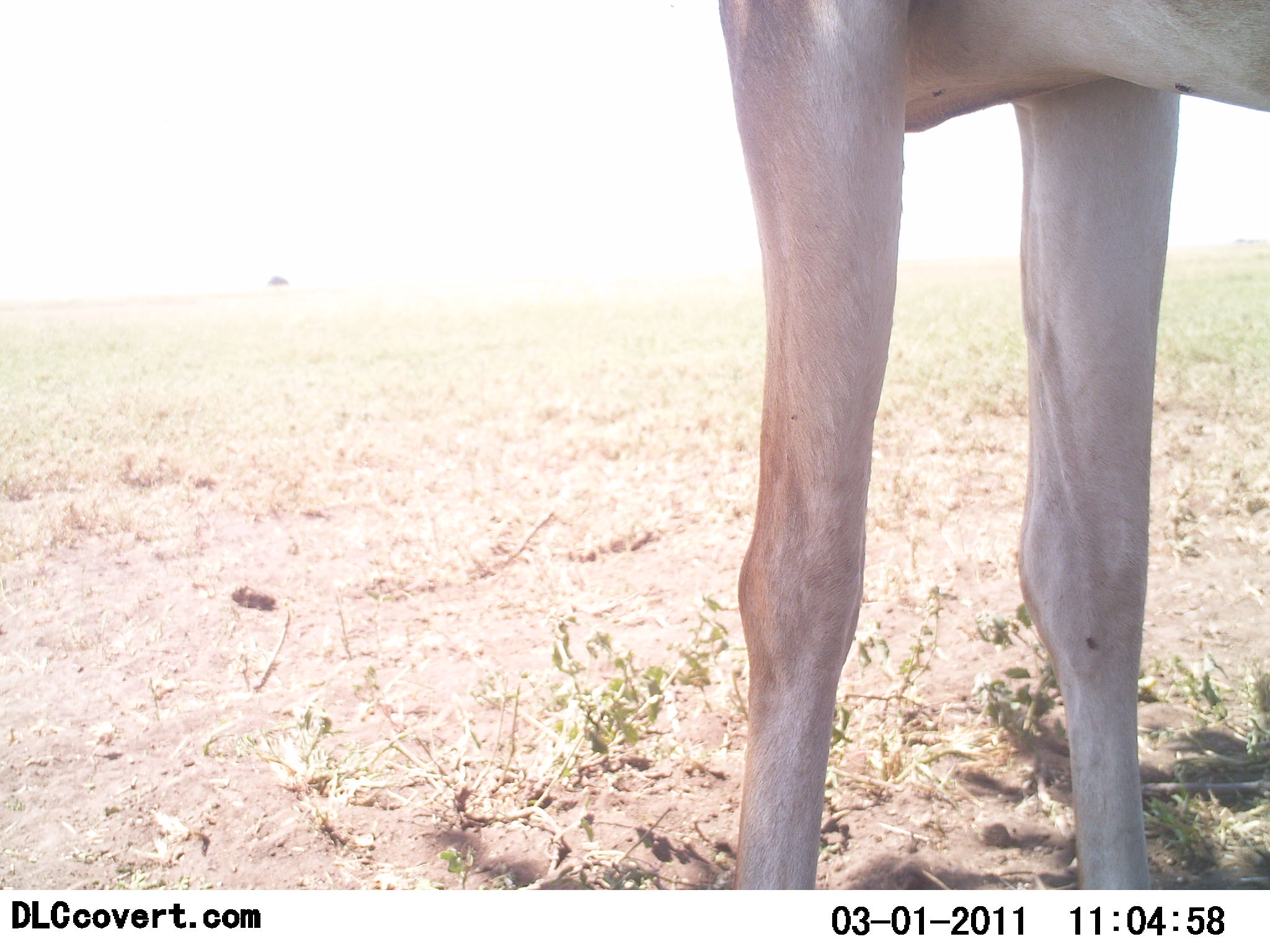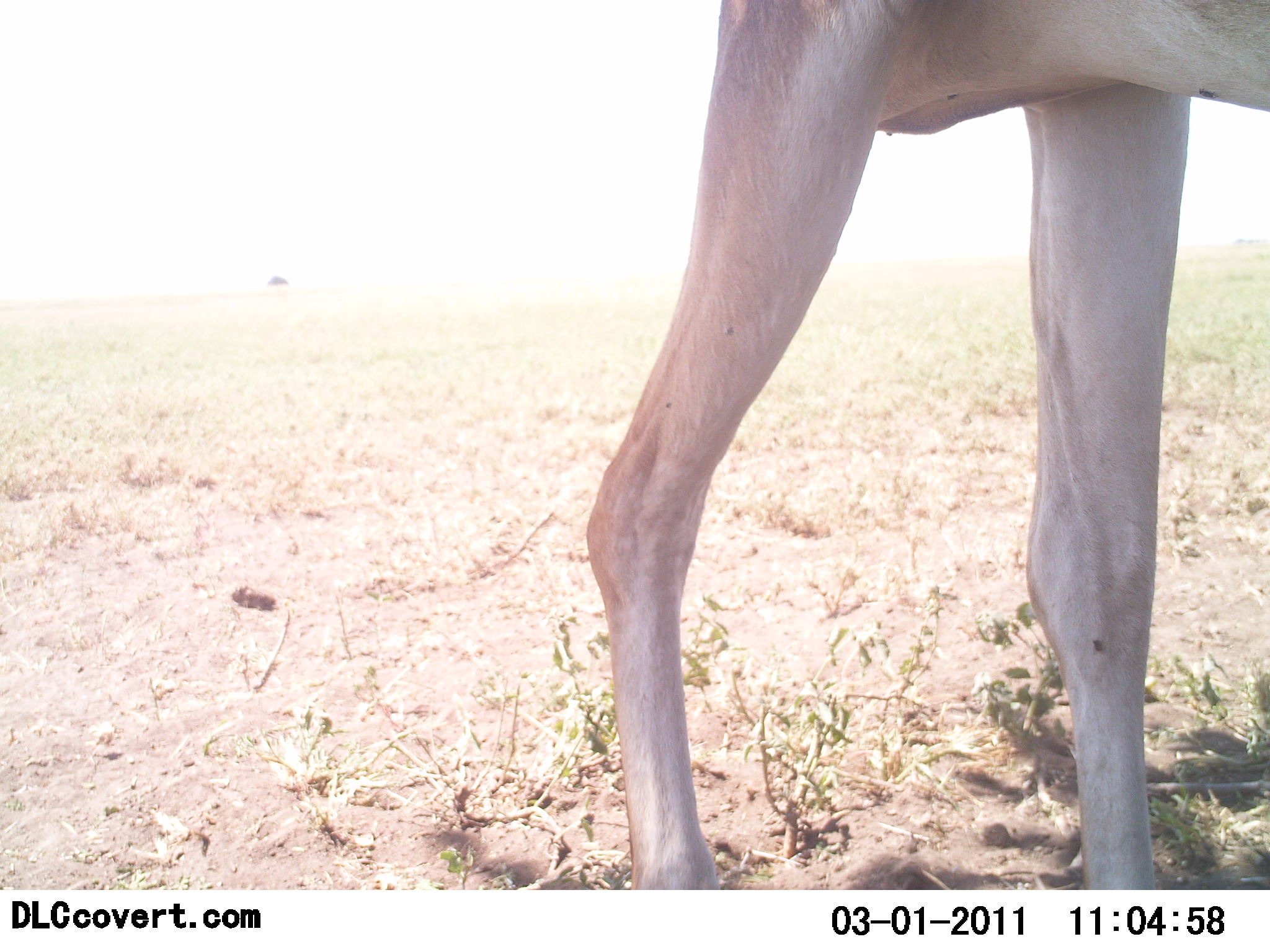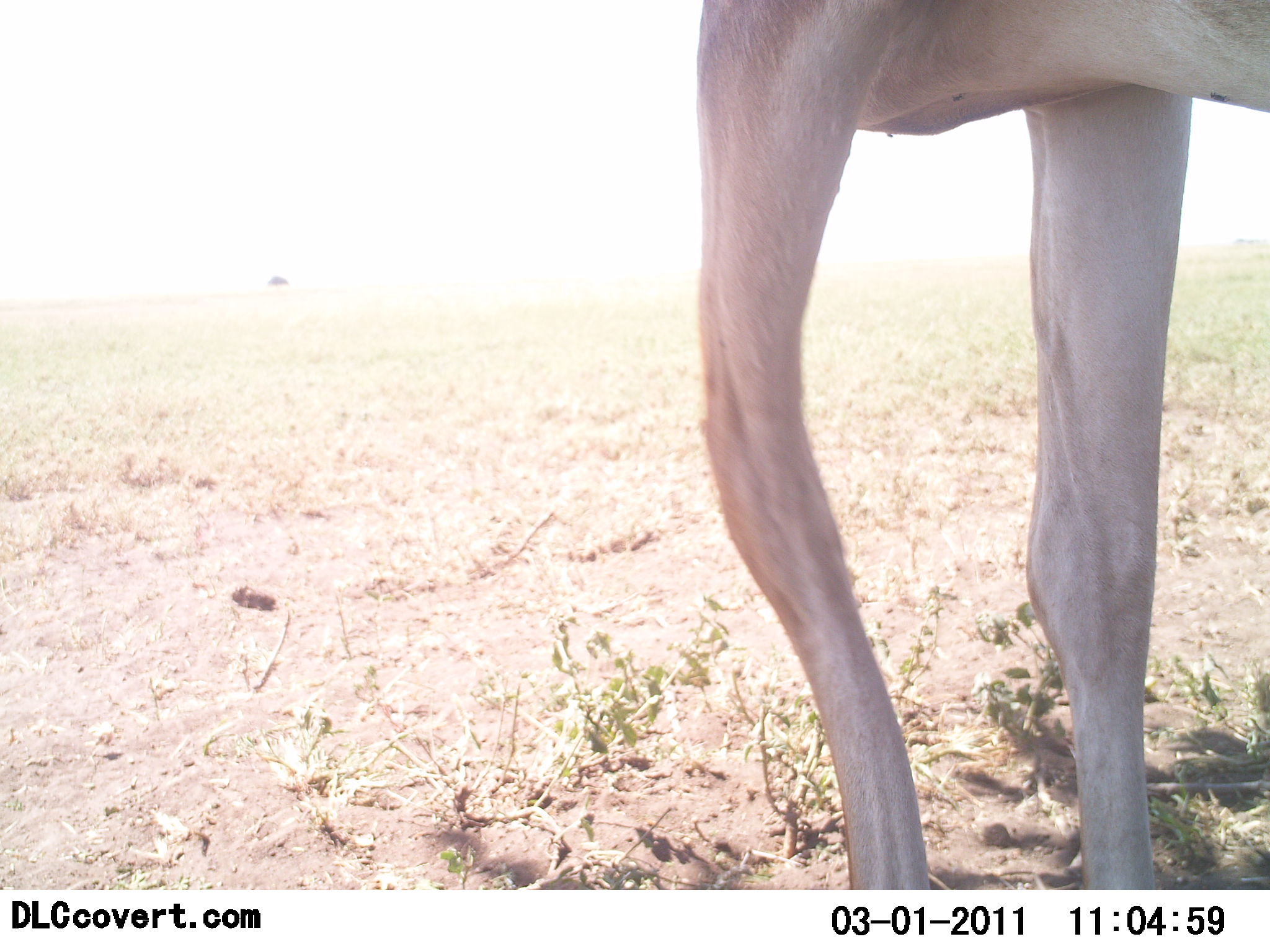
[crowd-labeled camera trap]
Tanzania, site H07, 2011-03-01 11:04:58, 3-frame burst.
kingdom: Animalia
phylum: Chordata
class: Mammalia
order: Artiodactyla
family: Bovidae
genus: Nanger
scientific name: Nanger granti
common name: grant's gazelle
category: gazellegrants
Gazellegrants (grant's gazelle) (Nanger granti), count 1. Behavior (volunteer vote fractions): standing 100%, resting 0%, moving 0%, interacting 0%. Young present (vote fraction): 0%. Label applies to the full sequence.